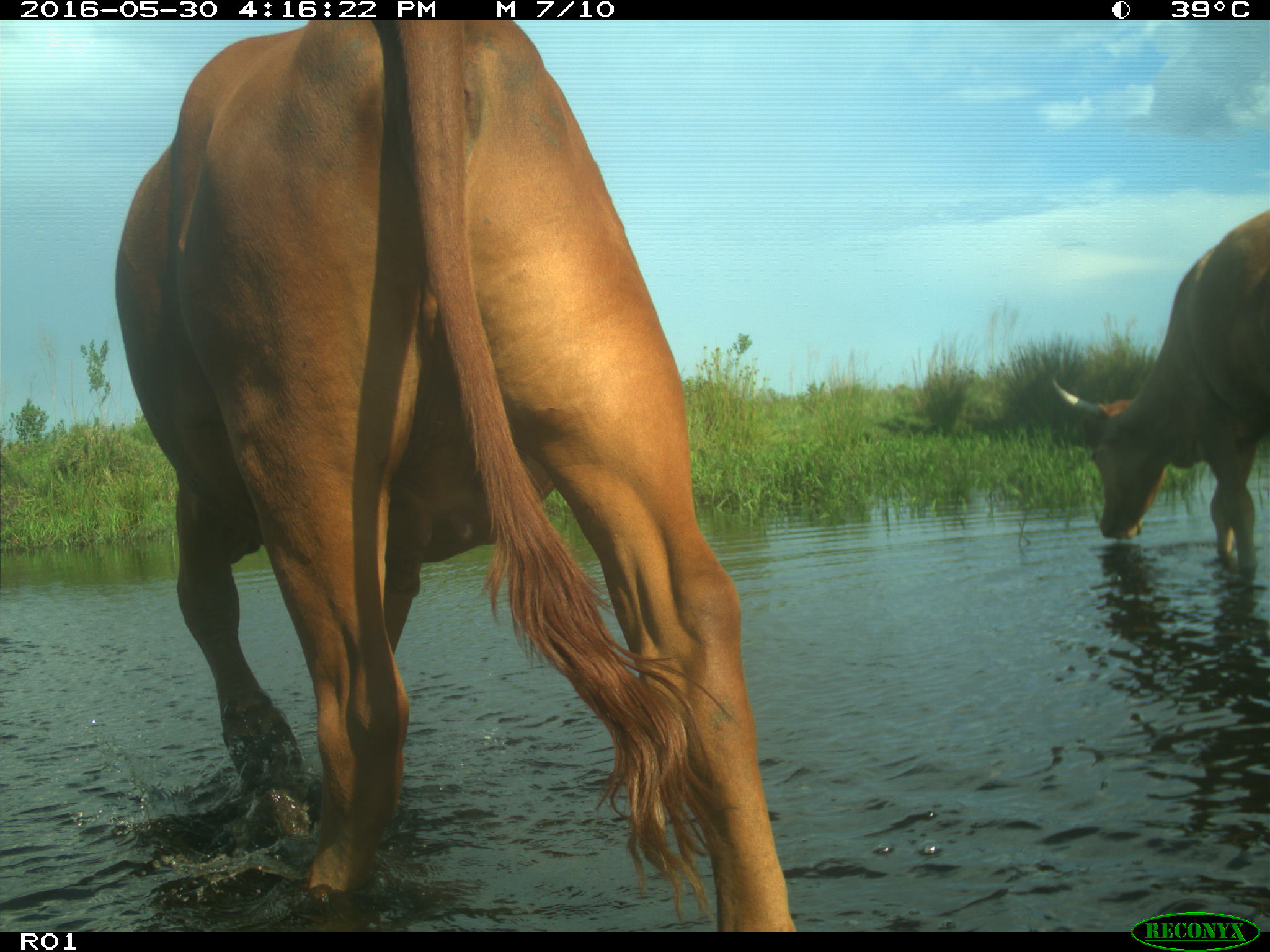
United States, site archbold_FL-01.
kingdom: Animalia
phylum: Chordata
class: Mammalia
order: Artiodactyla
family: Bovidae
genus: Bos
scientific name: Bos taurus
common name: domestic cow